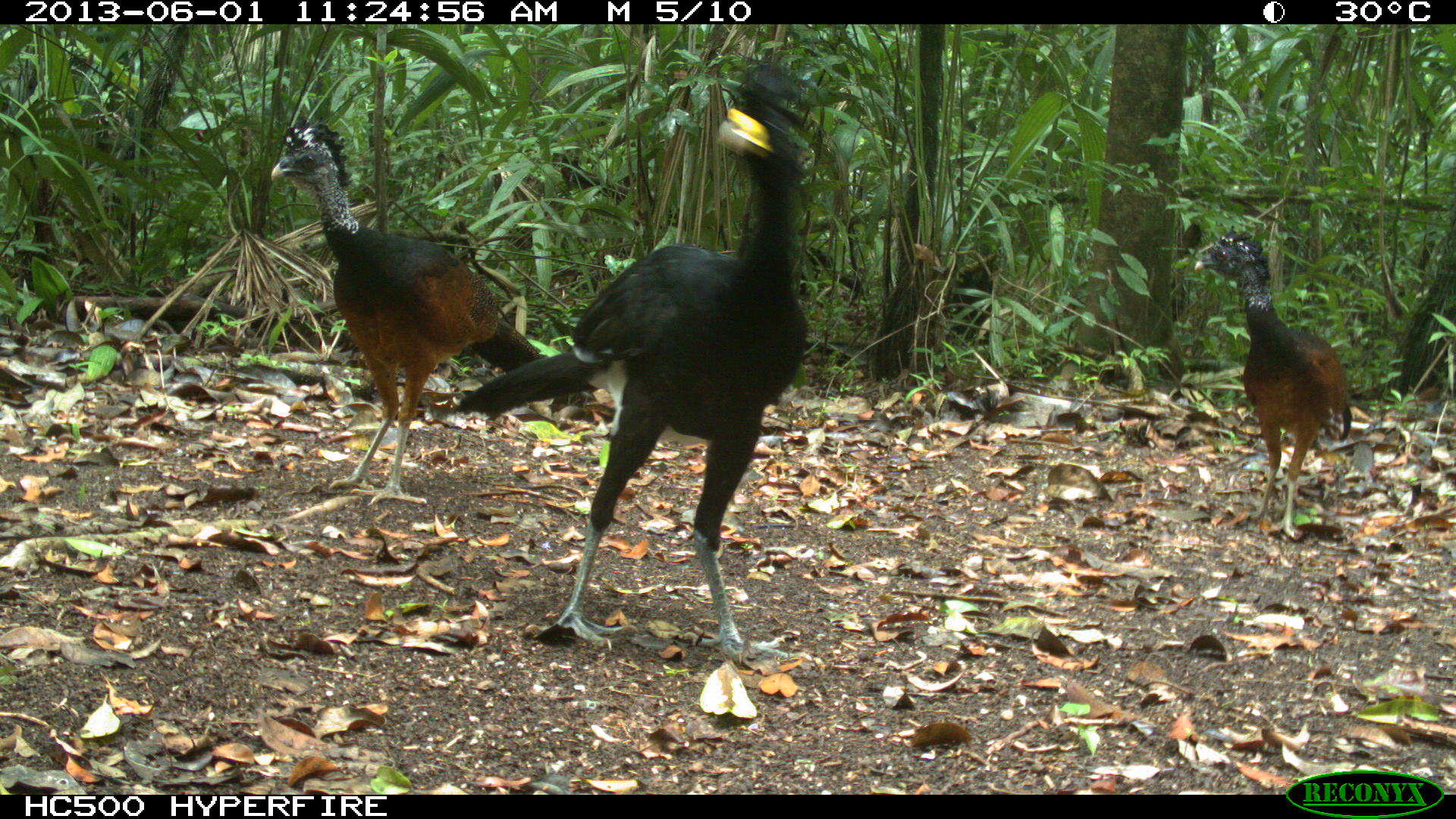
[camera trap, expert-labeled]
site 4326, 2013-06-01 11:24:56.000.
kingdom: Animalia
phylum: Chordata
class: Aves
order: Galliformes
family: Cracidae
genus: Crax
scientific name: Crax rubra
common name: great curassow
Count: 3.